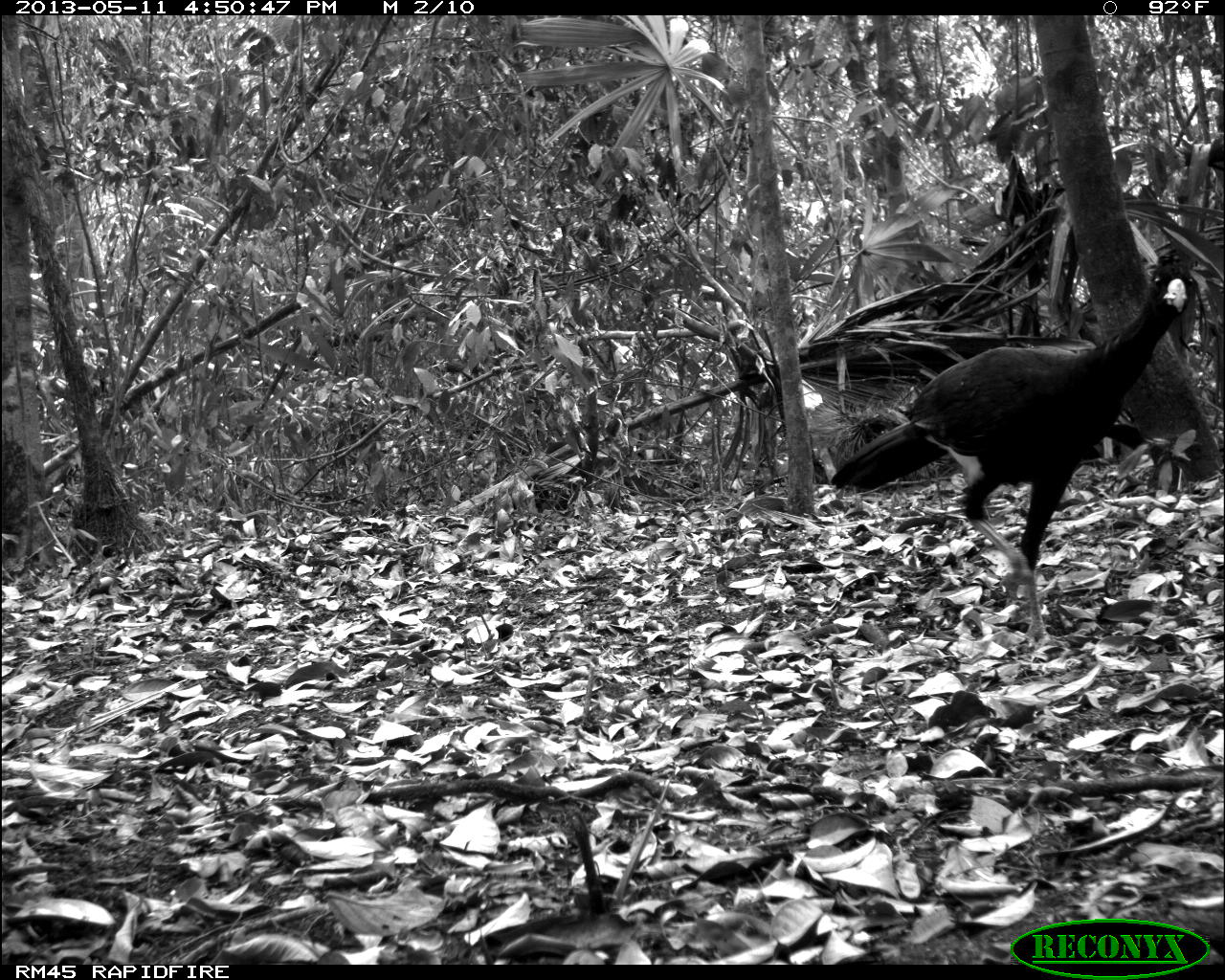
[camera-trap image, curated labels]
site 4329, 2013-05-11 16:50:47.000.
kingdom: Animalia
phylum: Chordata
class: Aves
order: Galliformes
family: Cracidae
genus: Crax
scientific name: Crax rubra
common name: great curassow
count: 1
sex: male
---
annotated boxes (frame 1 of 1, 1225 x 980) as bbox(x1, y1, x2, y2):
crax rubra: bbox(828, 252, 1192, 650)